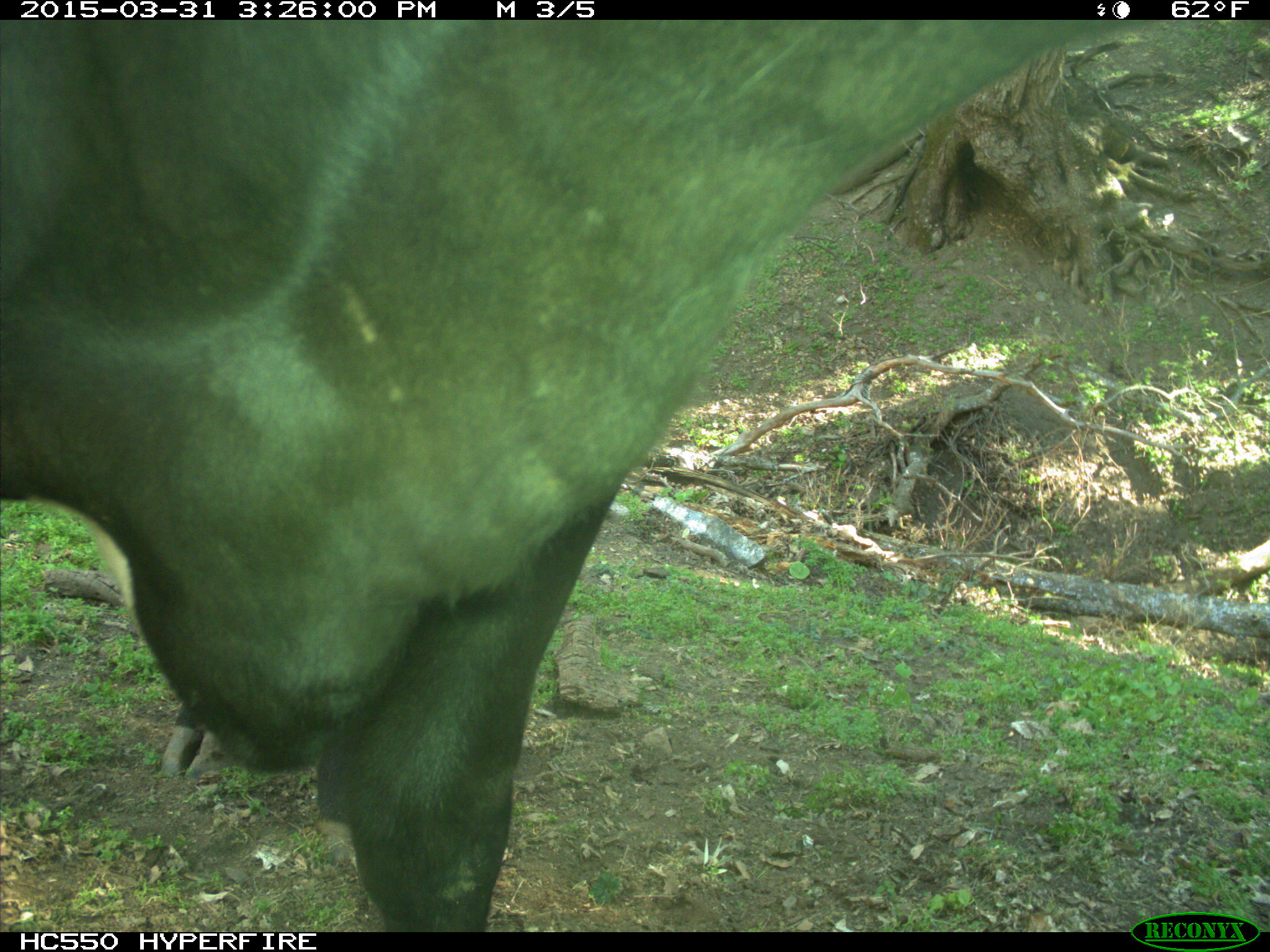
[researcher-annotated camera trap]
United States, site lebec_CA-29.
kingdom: Animalia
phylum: Chordata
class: Mammalia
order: Artiodactyla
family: Bovidae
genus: Bos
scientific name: Bos taurus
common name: domestic cow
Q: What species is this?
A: Bos taurus (domestic cow).